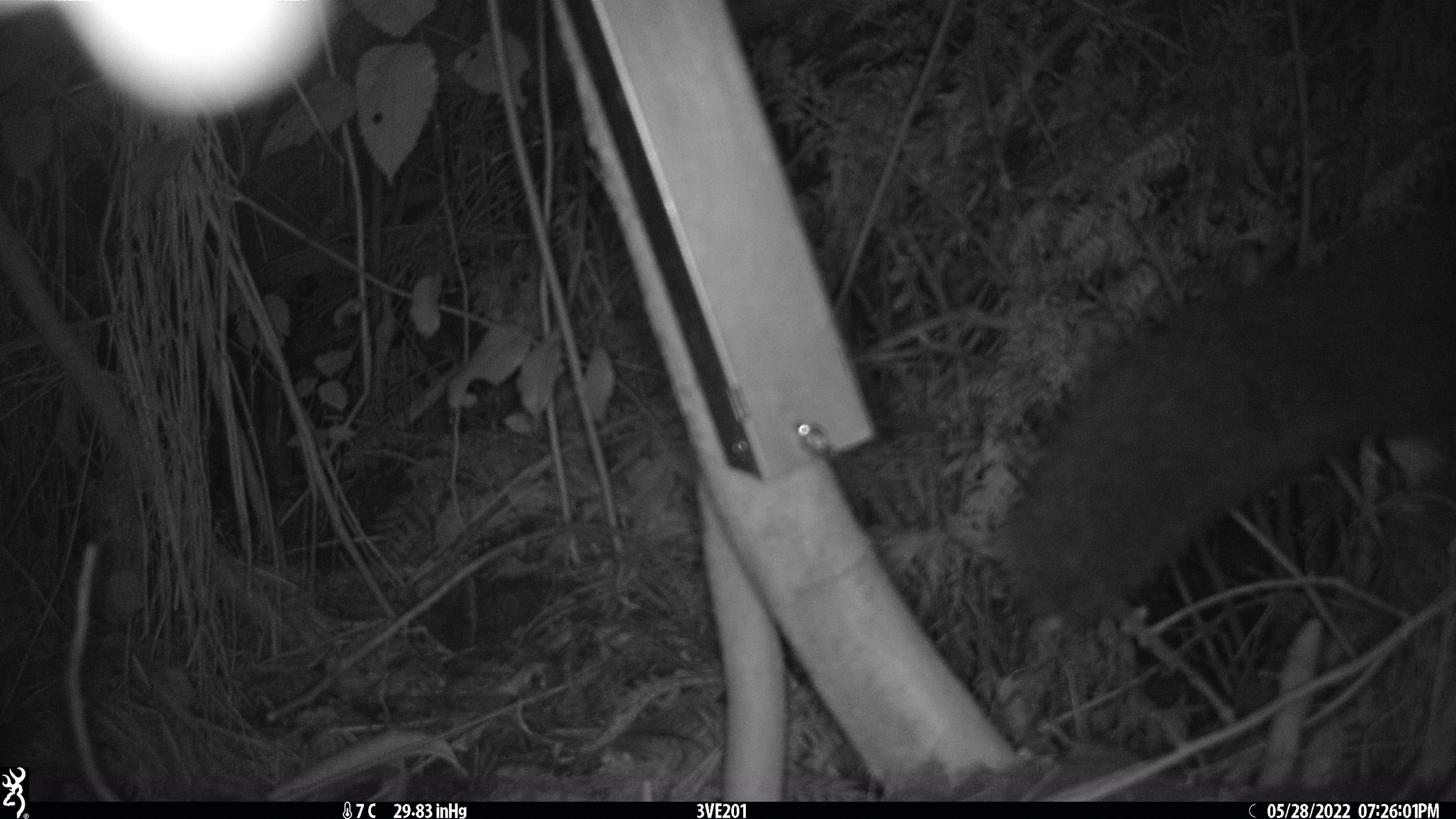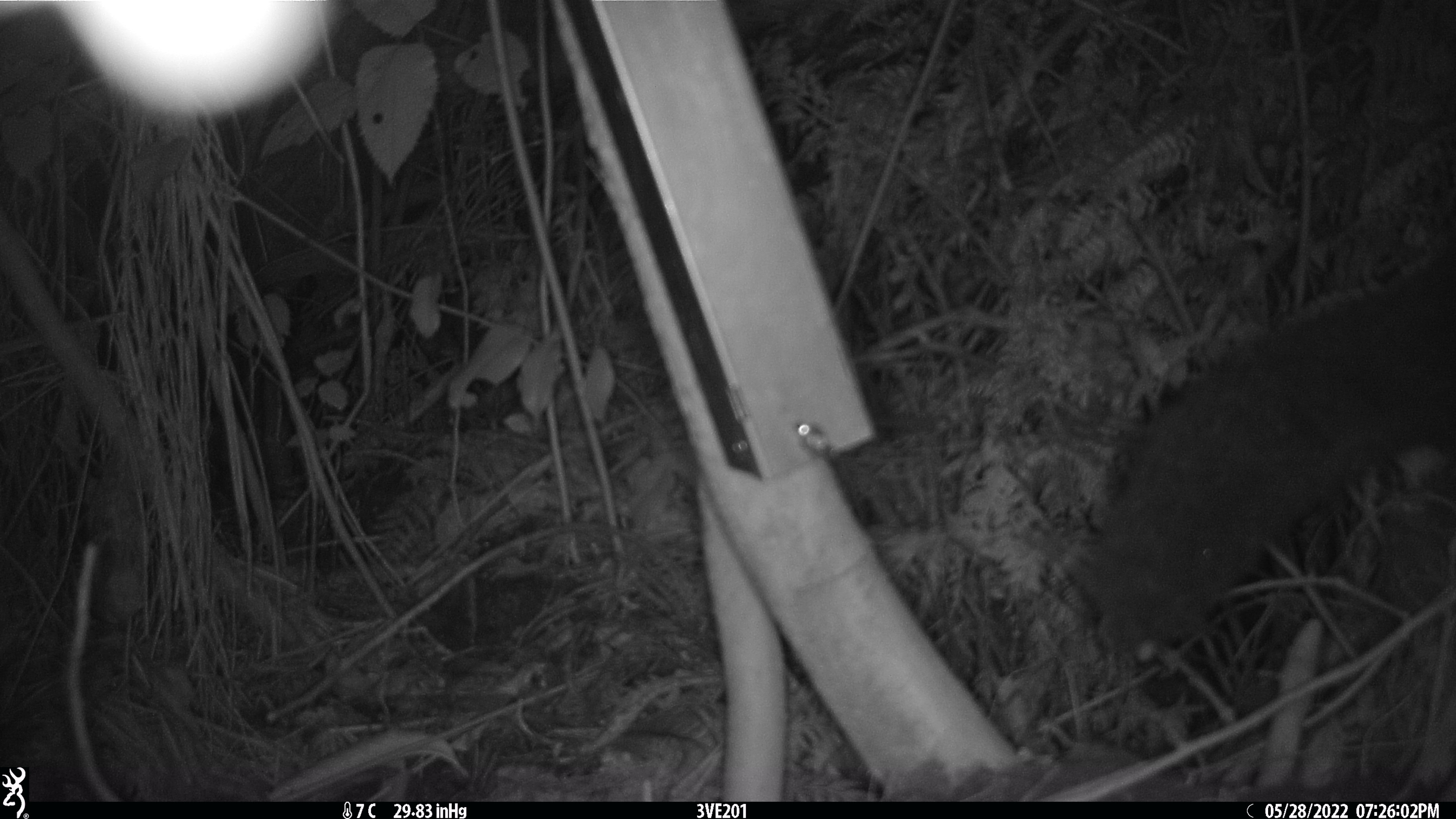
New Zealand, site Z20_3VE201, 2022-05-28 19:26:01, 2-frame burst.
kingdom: Animalia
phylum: Chordata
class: Mammalia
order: Diprotodontia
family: Phalangeridae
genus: Trichosurus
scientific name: Trichosurus vulpecula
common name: common brushtail possum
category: possum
Possum (common brushtail possum) (Trichosurus vulpecula).